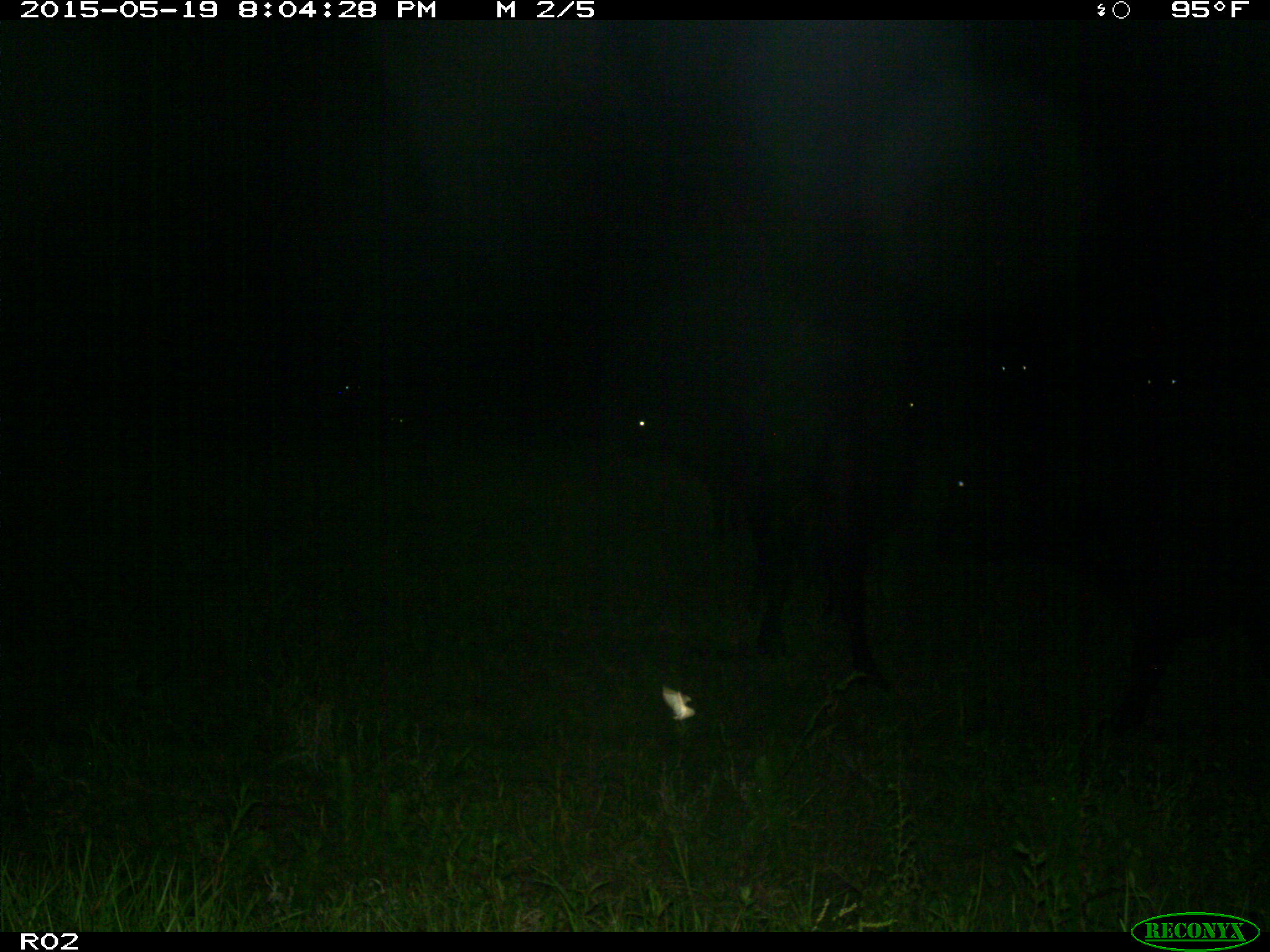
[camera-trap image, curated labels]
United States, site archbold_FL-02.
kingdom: Animalia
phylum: Chordata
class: Mammalia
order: Artiodactyla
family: Bovidae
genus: Bos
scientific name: Bos taurus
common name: domestic cow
Bos taurus (domestic cow).